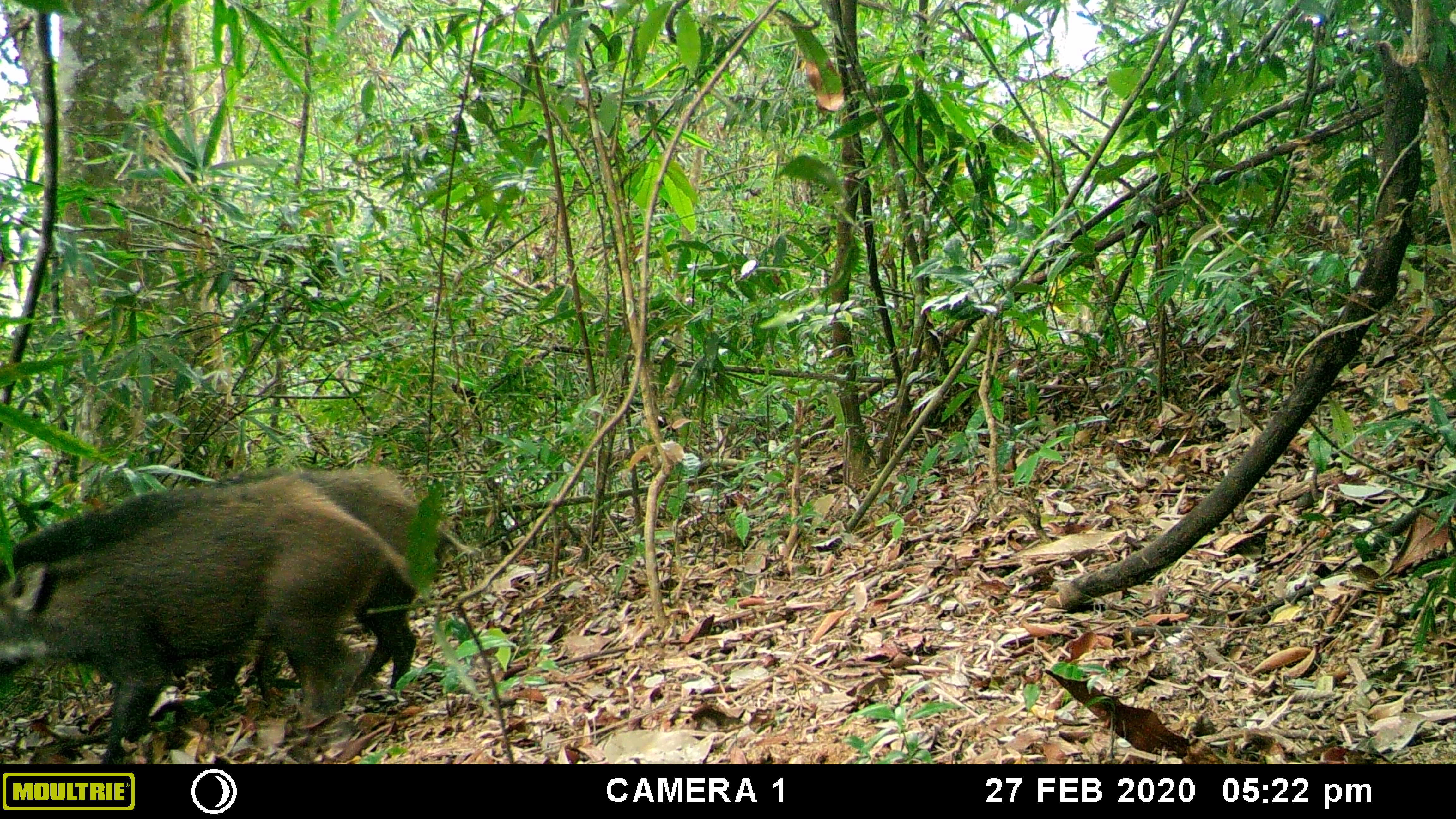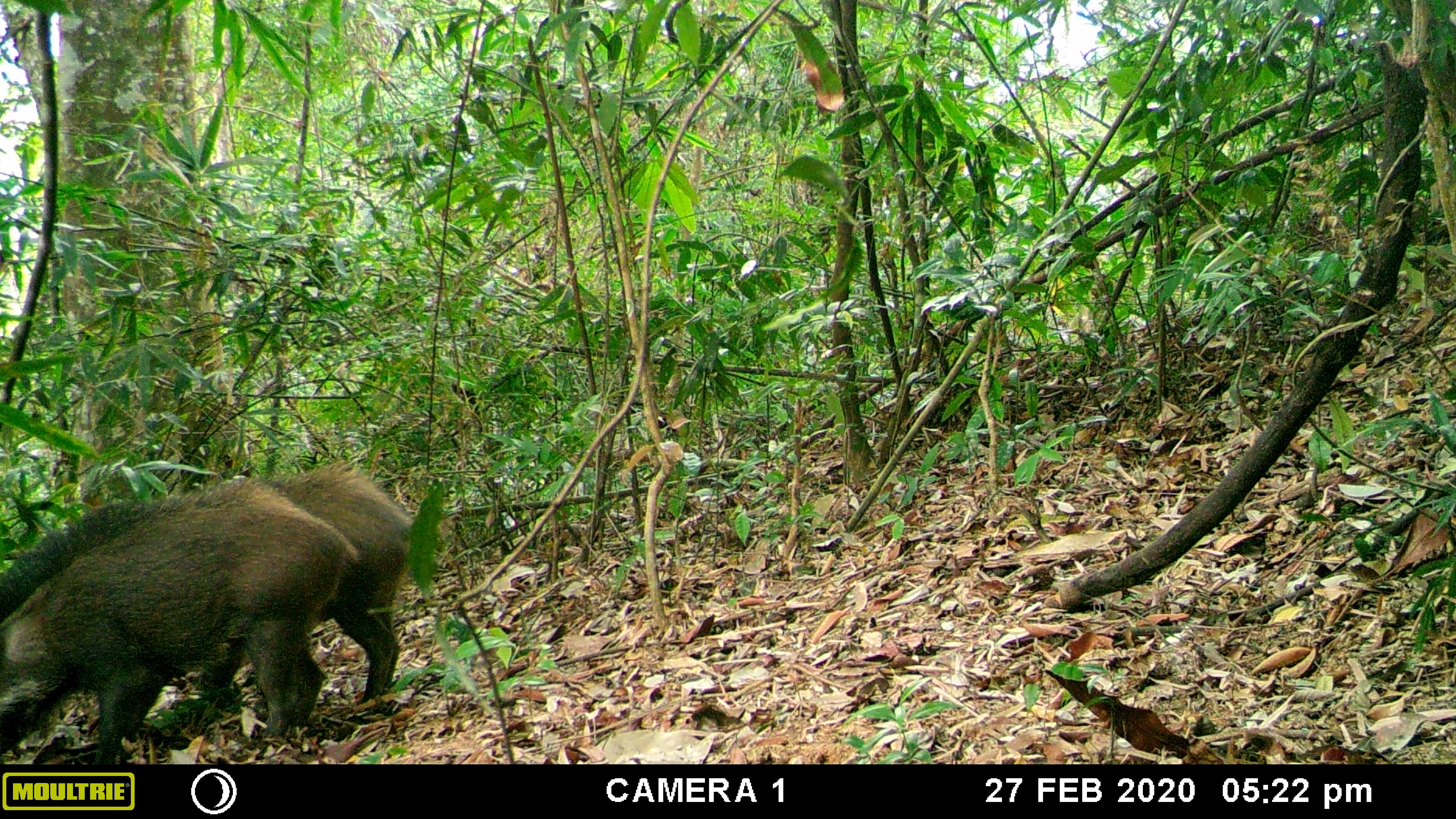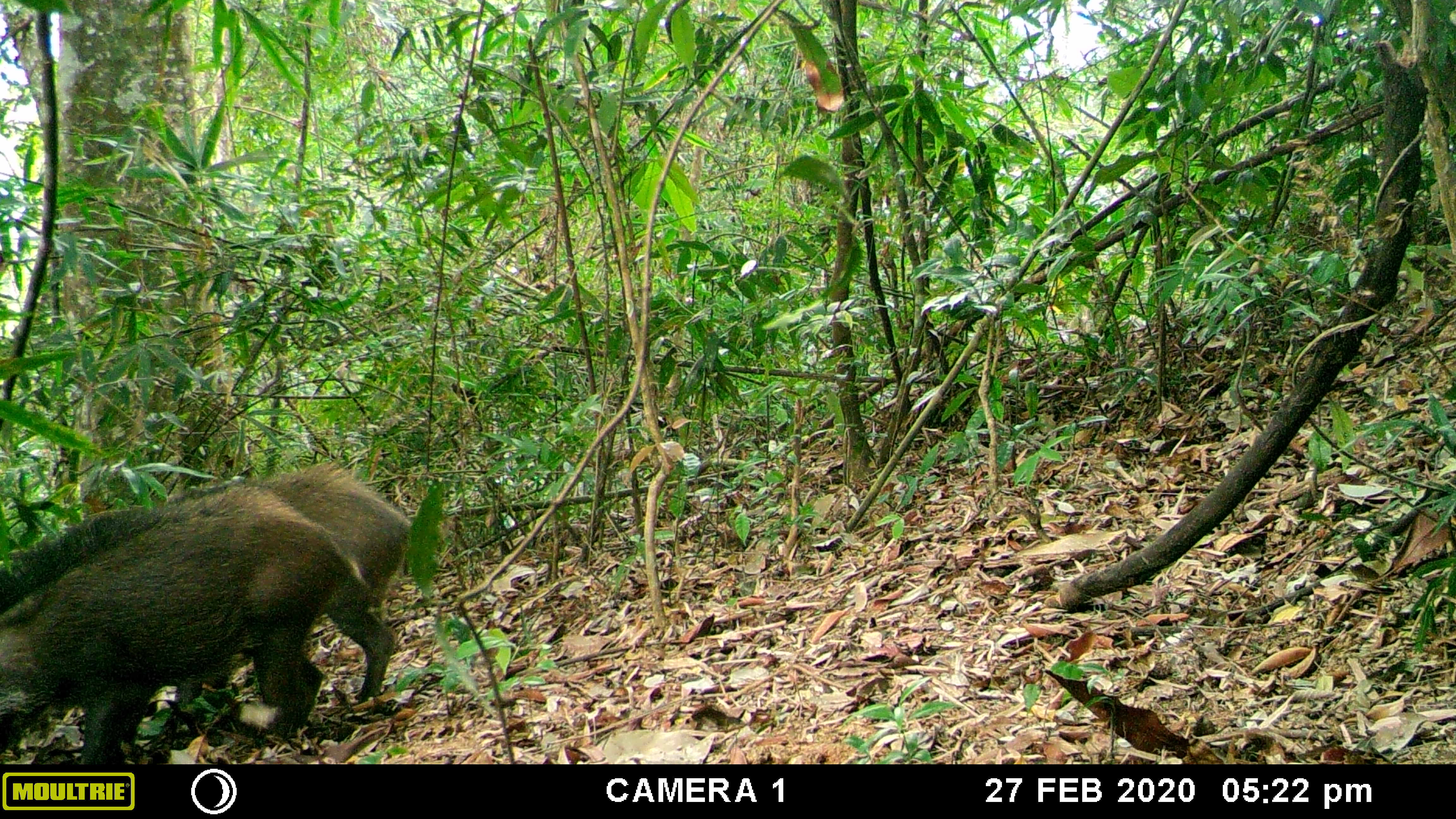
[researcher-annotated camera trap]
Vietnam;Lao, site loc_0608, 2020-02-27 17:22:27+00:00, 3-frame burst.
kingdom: Animalia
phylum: Chordata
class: Mammalia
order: Artiodactyla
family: Suidae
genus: Sus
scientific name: Sus scrofa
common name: eurasian wild pig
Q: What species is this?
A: Eurasian wild pig (Sus scrofa).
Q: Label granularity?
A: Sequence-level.